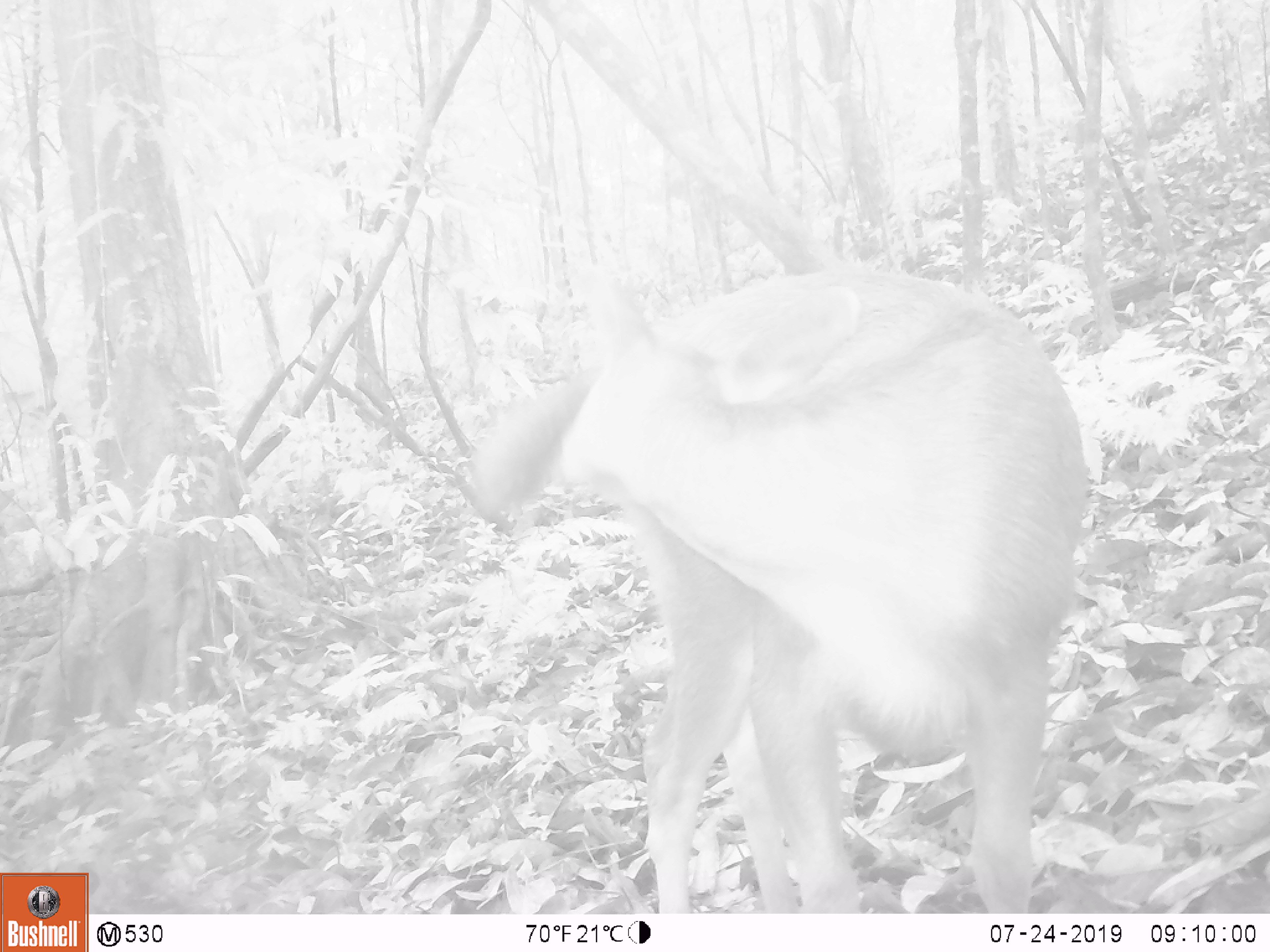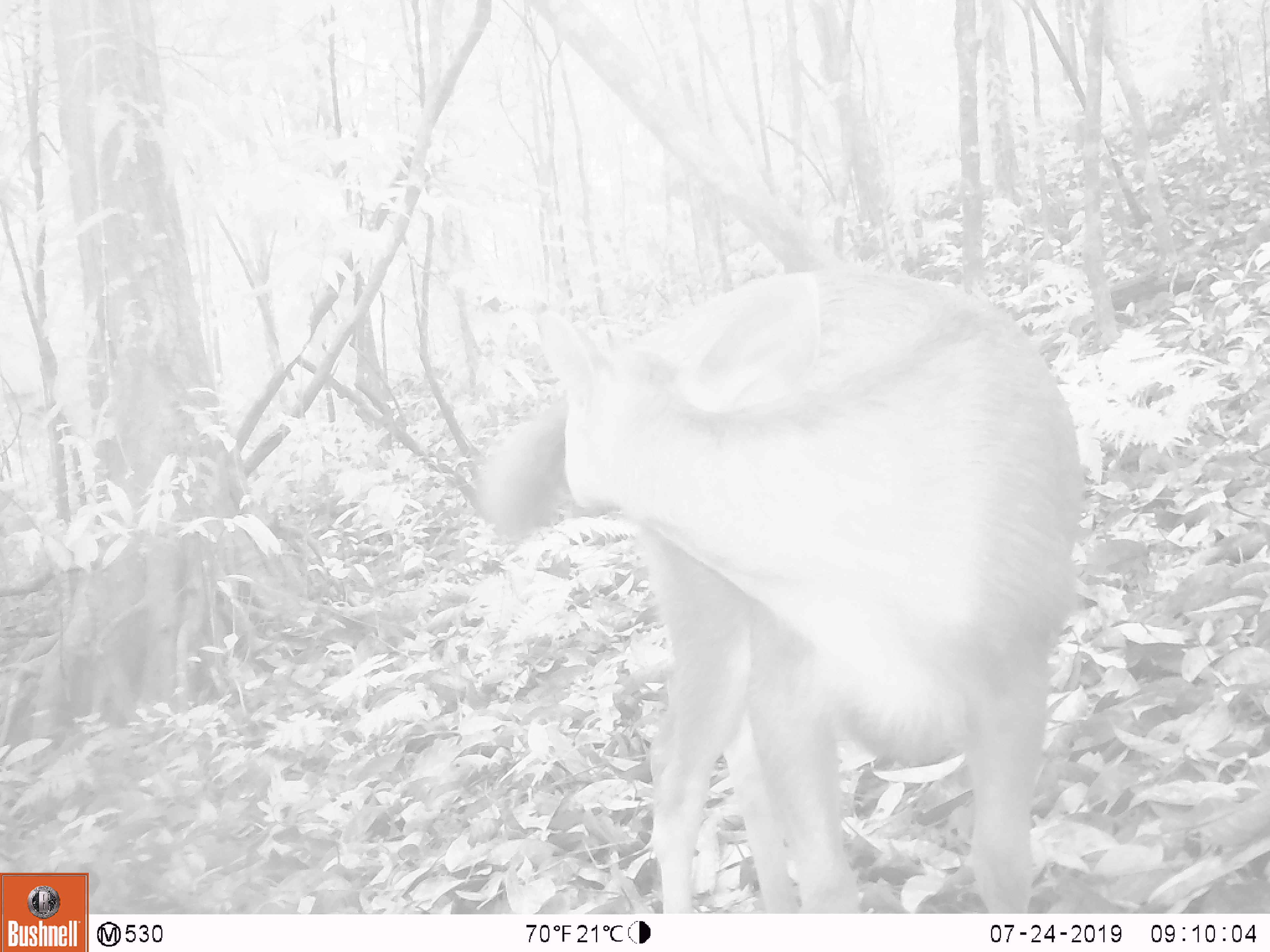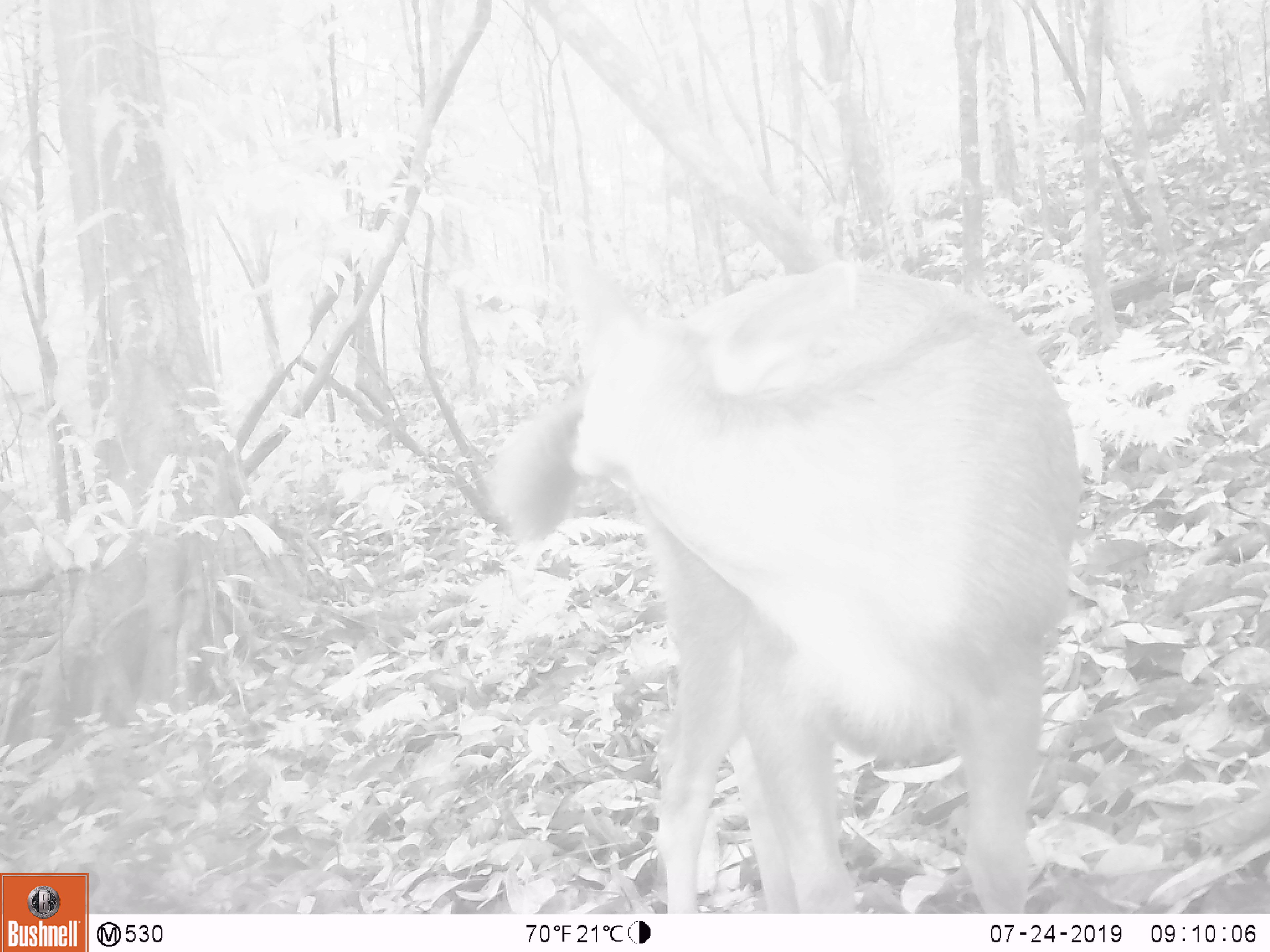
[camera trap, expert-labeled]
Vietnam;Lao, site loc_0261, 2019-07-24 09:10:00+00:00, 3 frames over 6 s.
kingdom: Animalia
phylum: Chordata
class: Mammalia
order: Artiodactyla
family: Cervidae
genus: Rusa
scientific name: Rusa unicolor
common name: sambar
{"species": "sambar (Rusa unicolor)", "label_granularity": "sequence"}